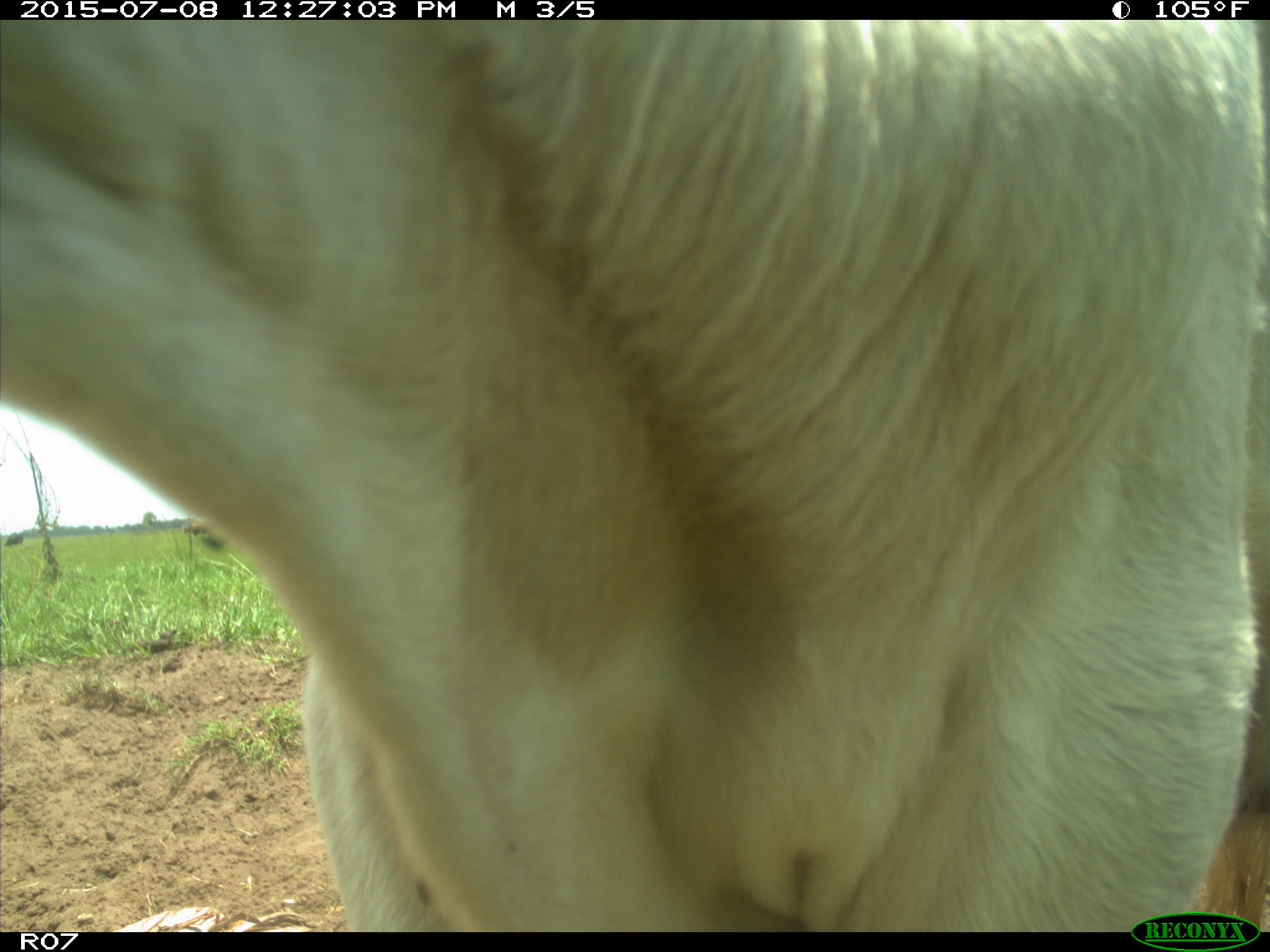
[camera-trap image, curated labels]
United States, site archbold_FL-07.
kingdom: Animalia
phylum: Chordata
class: Mammalia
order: Artiodactyla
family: Bovidae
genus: Bos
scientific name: Bos taurus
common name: domestic cow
Bos taurus (domestic cow).